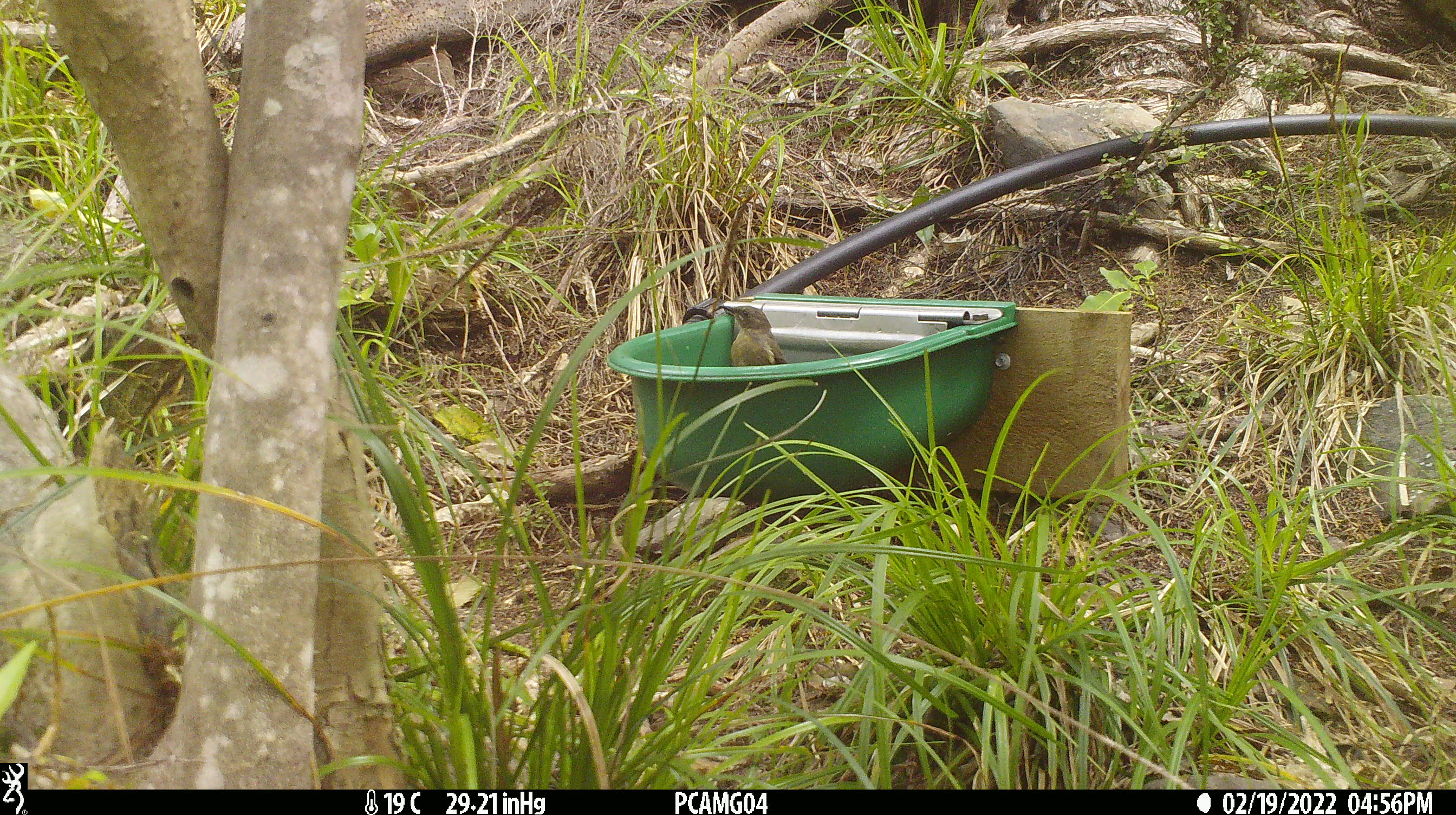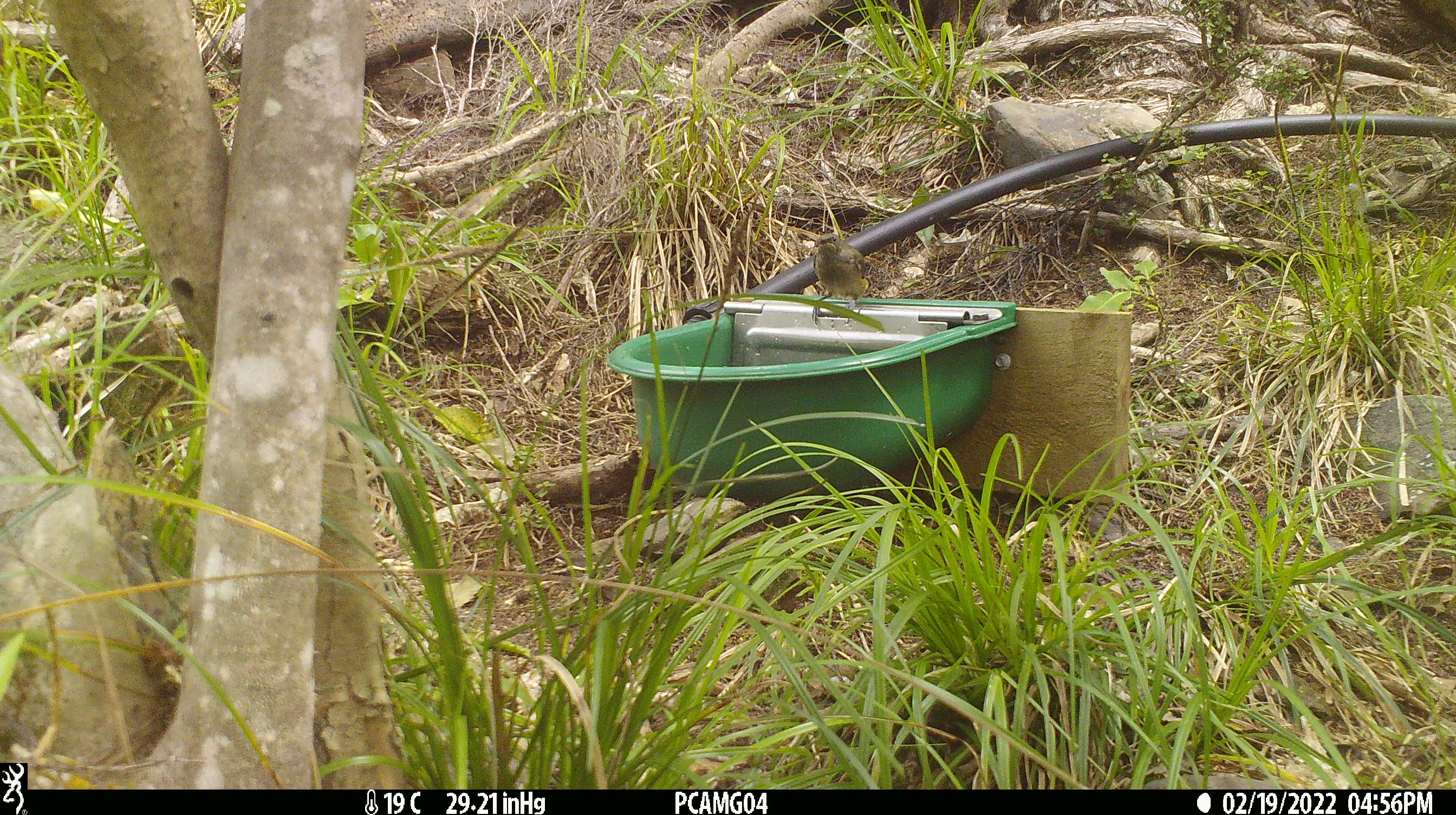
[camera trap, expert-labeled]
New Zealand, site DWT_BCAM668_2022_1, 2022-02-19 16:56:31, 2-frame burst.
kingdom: Animalia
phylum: Chordata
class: Aves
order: Passeriformes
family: Meliphagidae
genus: Anthornis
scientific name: Anthornis melanura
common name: new zealand bellbird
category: bellbird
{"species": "bellbird (new zealand bellbird) (Anthornis melanura)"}